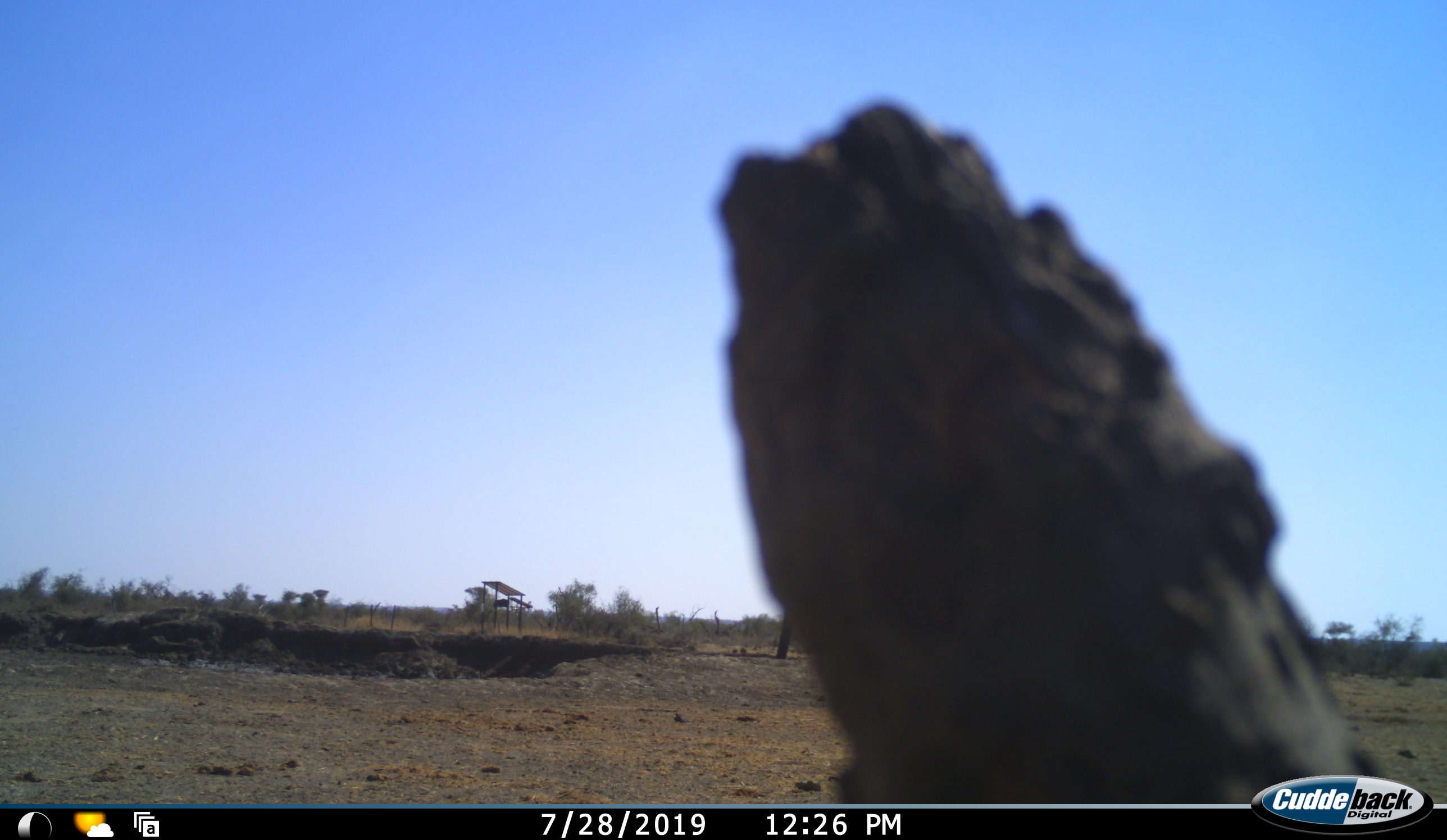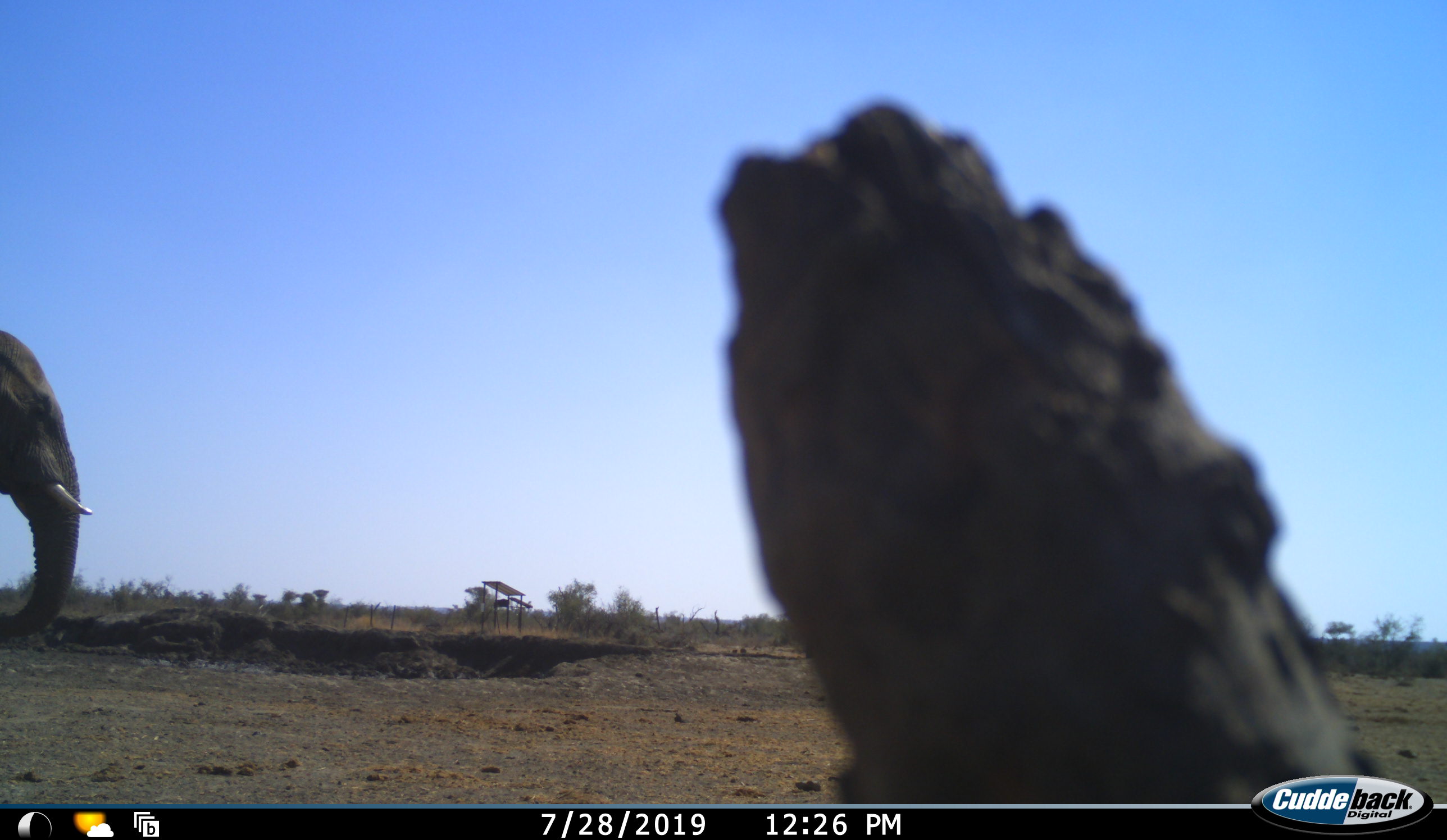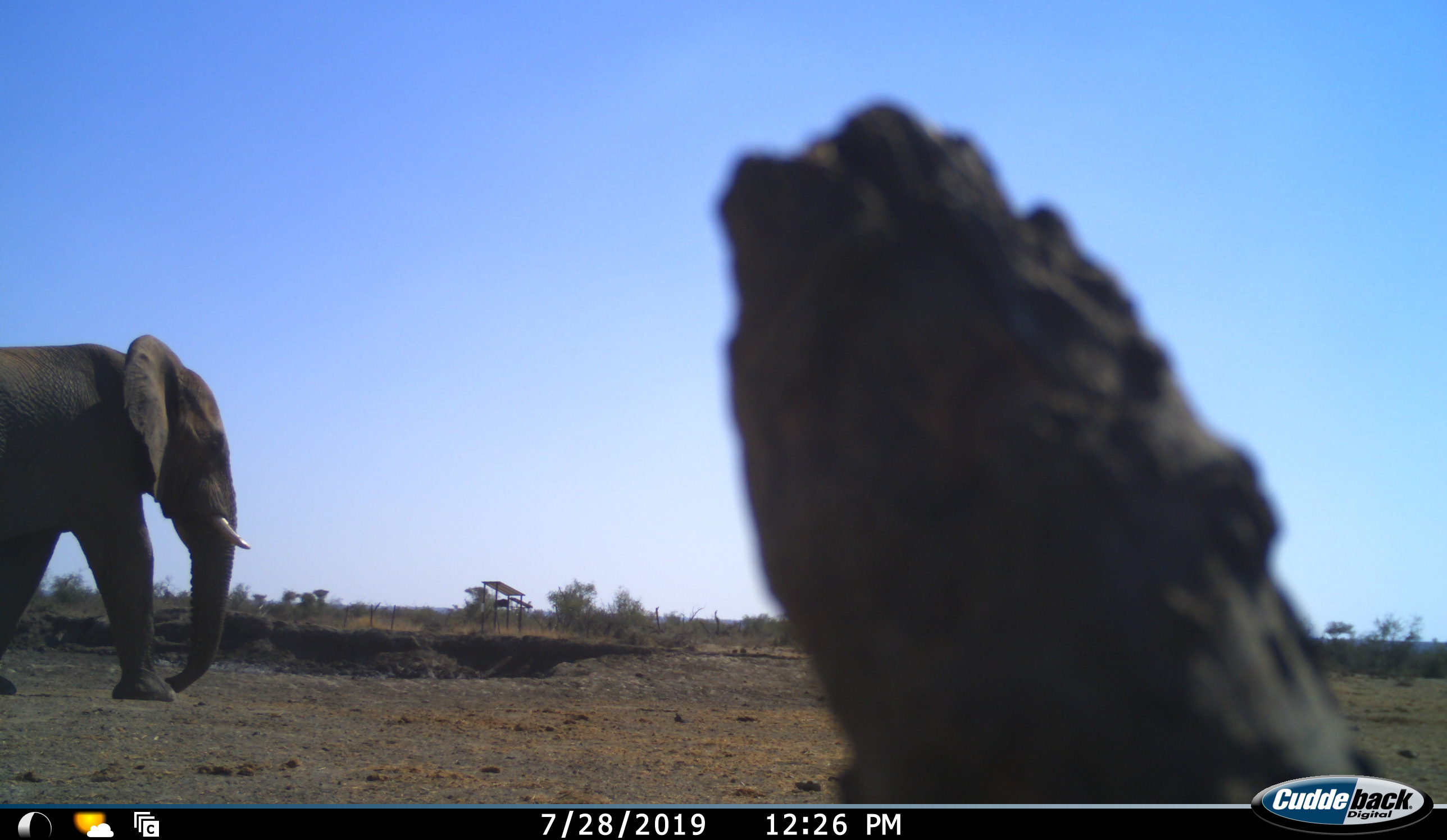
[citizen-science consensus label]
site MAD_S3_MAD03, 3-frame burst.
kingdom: Animalia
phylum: Chordata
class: Mammalia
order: Proboscidea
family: Elephantidae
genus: Loxodonta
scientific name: Loxodonta africana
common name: african bush elephant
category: elephant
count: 1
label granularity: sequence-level